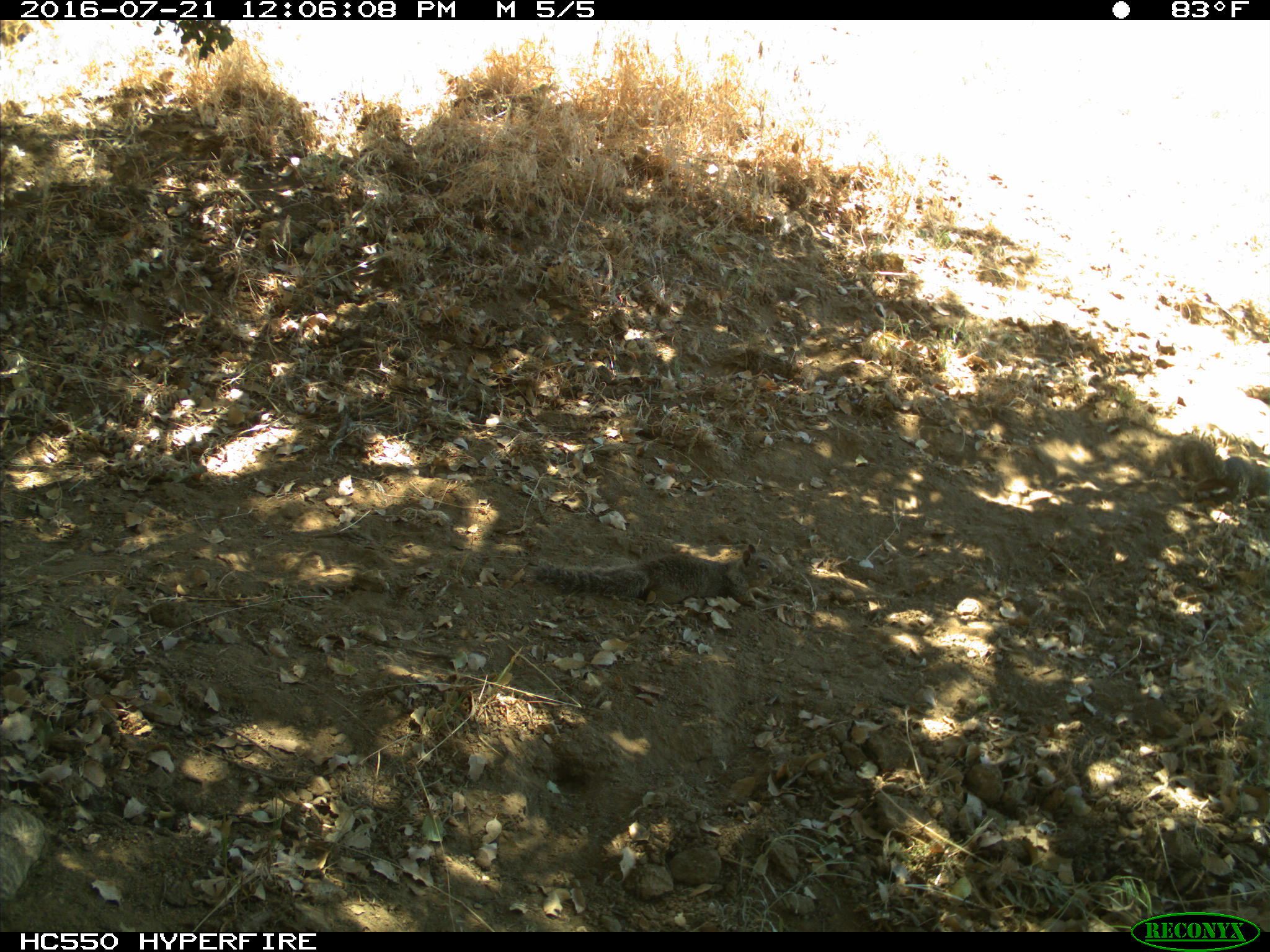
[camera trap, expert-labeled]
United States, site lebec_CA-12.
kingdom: Animalia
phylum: Chordata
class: Mammalia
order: Rodentia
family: Sciuridae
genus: Otospermophilus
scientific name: Otospermophilus beecheyi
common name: california ground squirrel